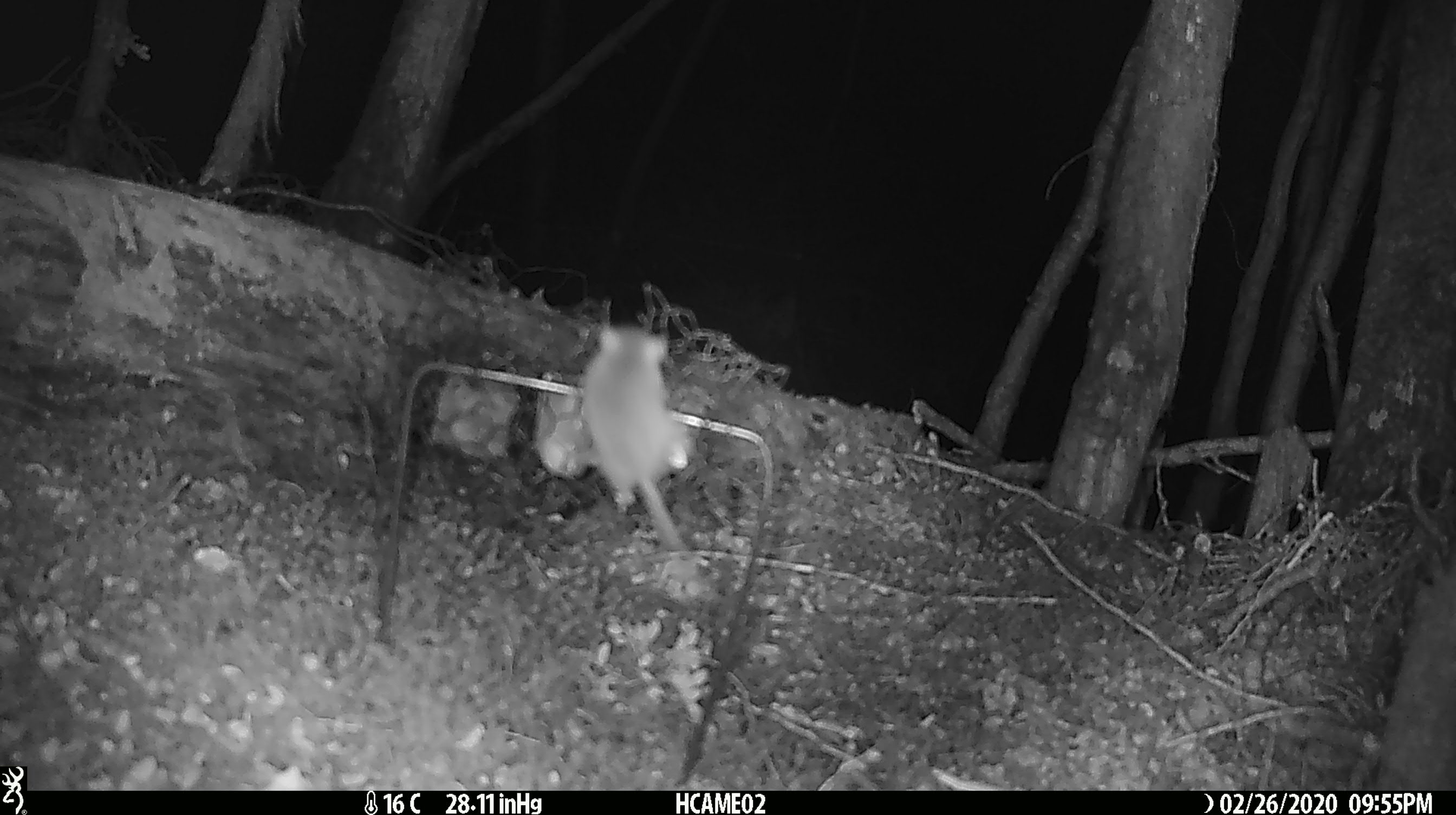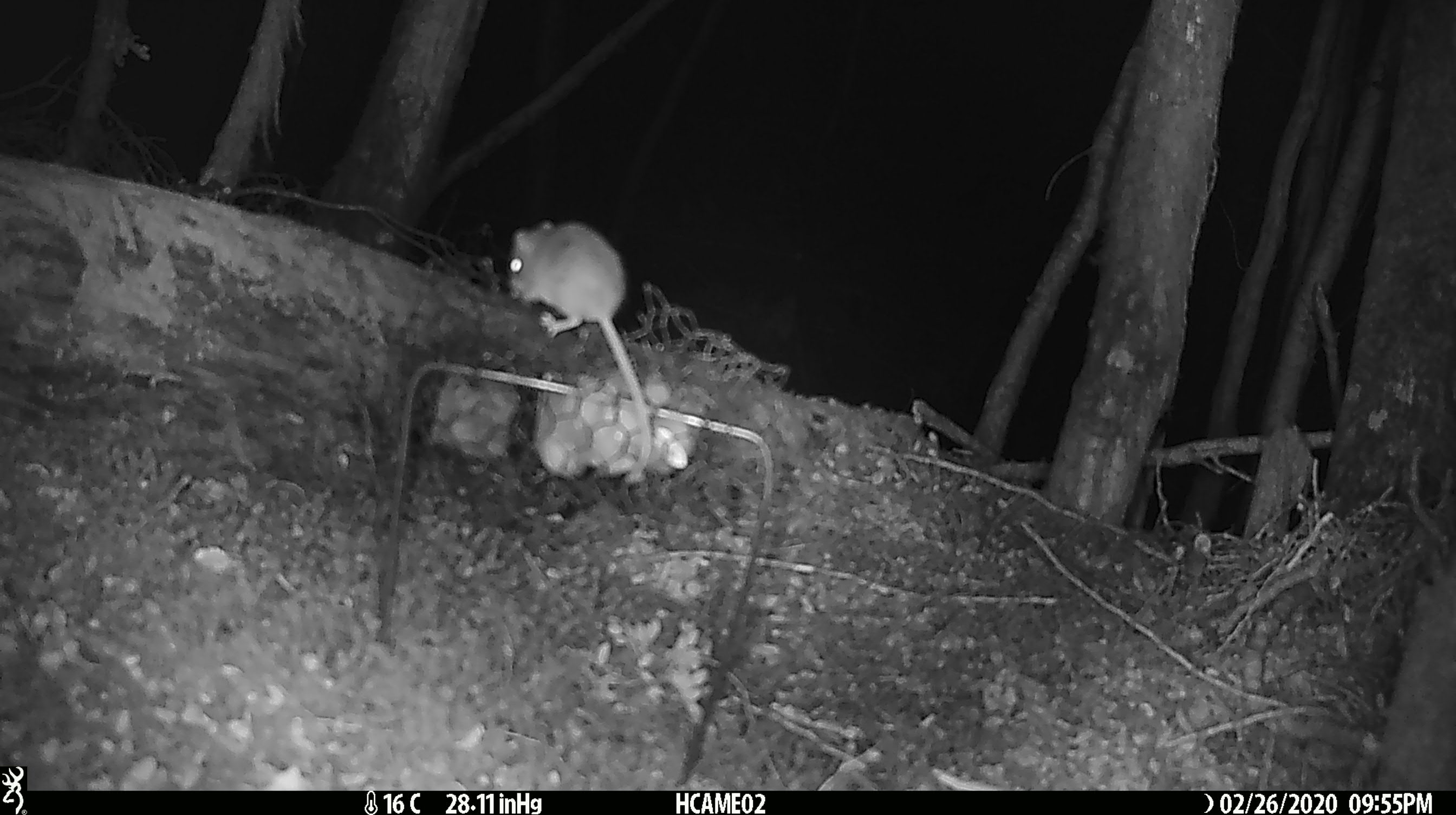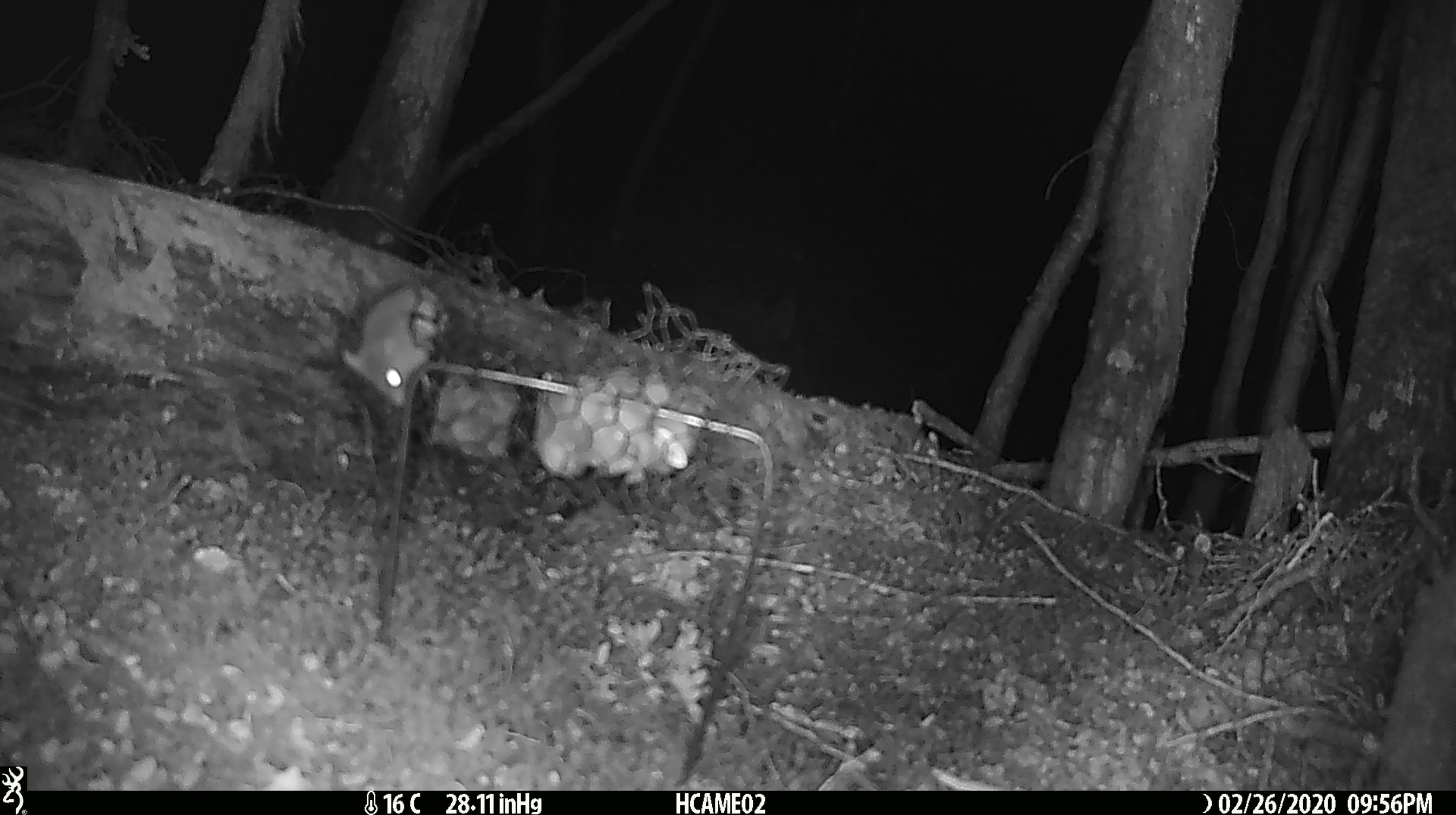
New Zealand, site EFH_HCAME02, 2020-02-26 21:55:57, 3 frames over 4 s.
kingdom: Animalia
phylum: Chordata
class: Mammalia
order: Rodentia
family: Muridae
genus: Mus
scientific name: Mus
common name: mouse